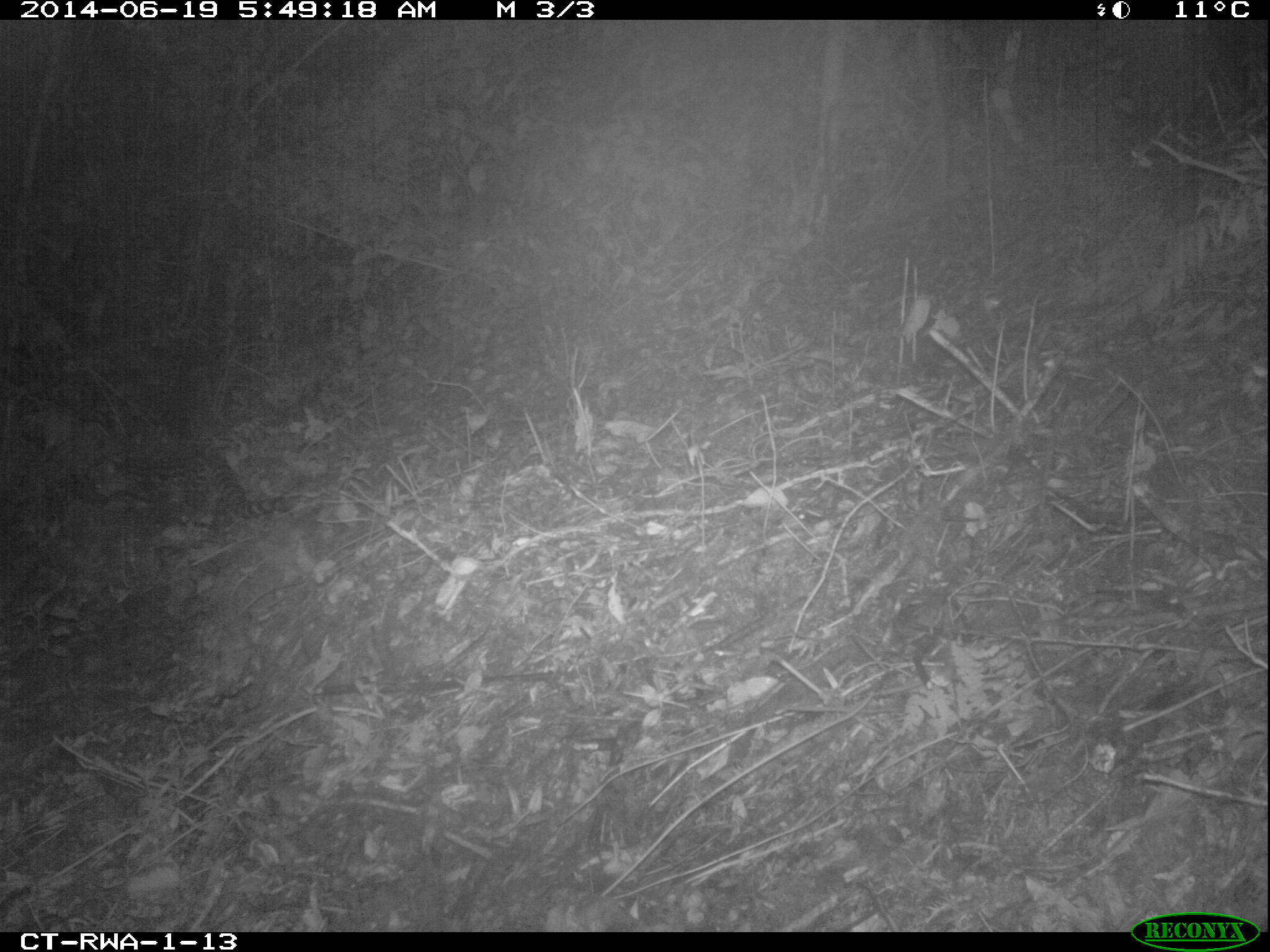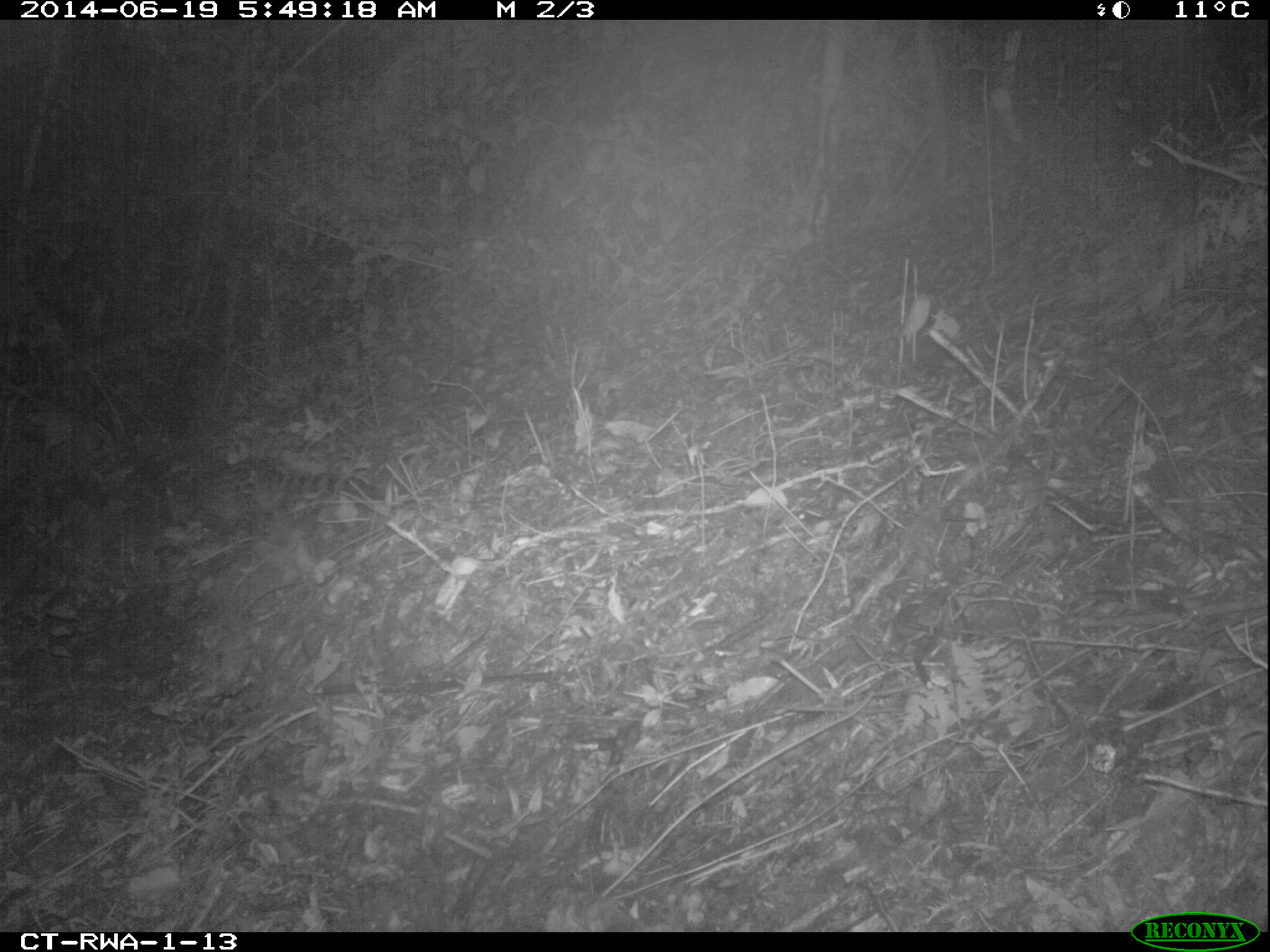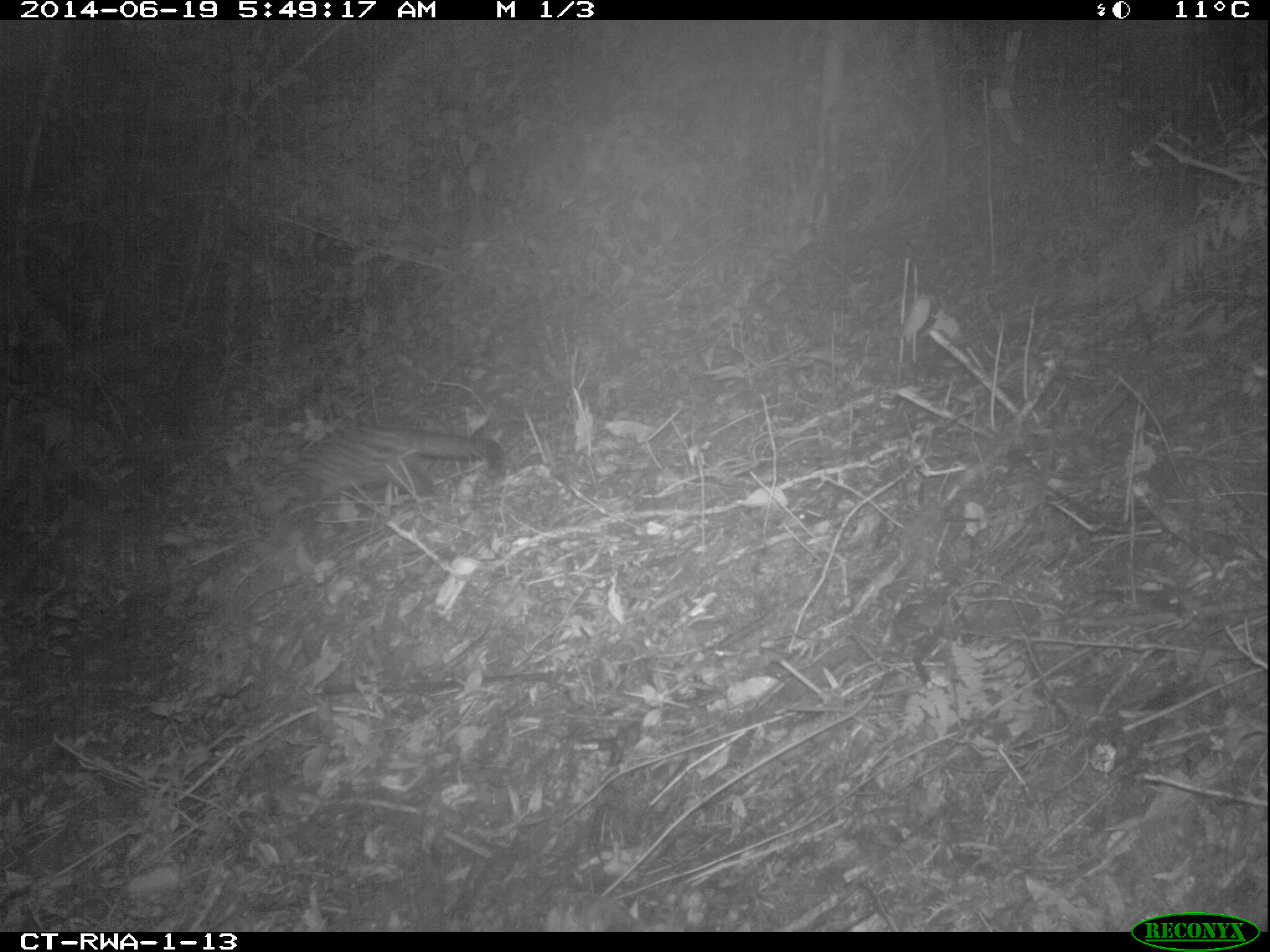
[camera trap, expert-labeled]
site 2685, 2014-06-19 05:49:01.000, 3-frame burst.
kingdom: Animalia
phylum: Chordata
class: Mammalia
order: Carnivora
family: Viverridae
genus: Genetta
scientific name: Genetta tigrina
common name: cape genet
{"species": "Genetta tigrina (cape genet)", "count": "1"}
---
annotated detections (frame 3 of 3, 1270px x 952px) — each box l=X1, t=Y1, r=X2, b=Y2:
genetta tigrina: l=241, t=423, r=505, b=527